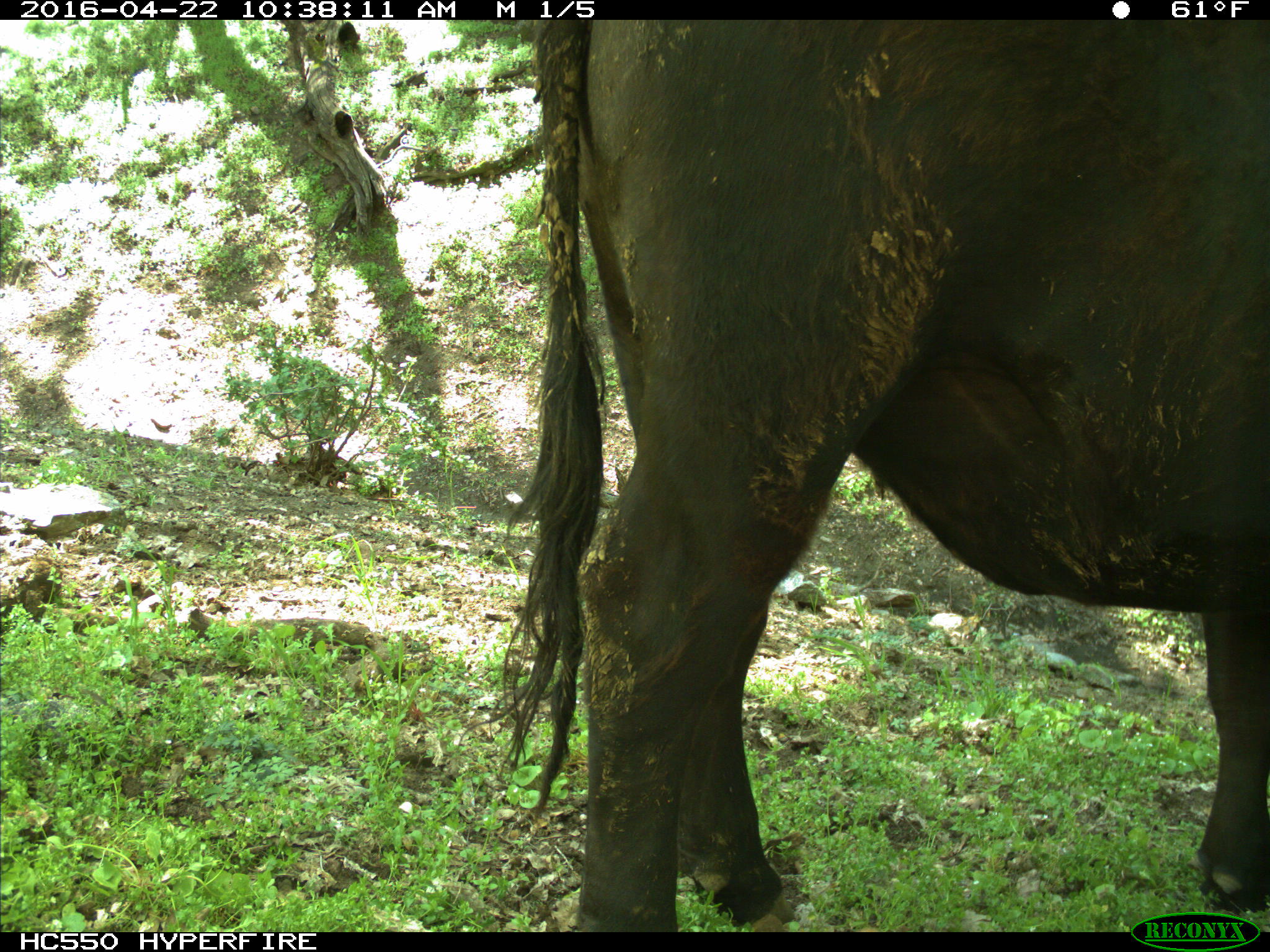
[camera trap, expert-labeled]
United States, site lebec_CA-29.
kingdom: Animalia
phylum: Chordata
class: Mammalia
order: Artiodactyla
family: Bovidae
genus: Bos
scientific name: Bos taurus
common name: domestic cow